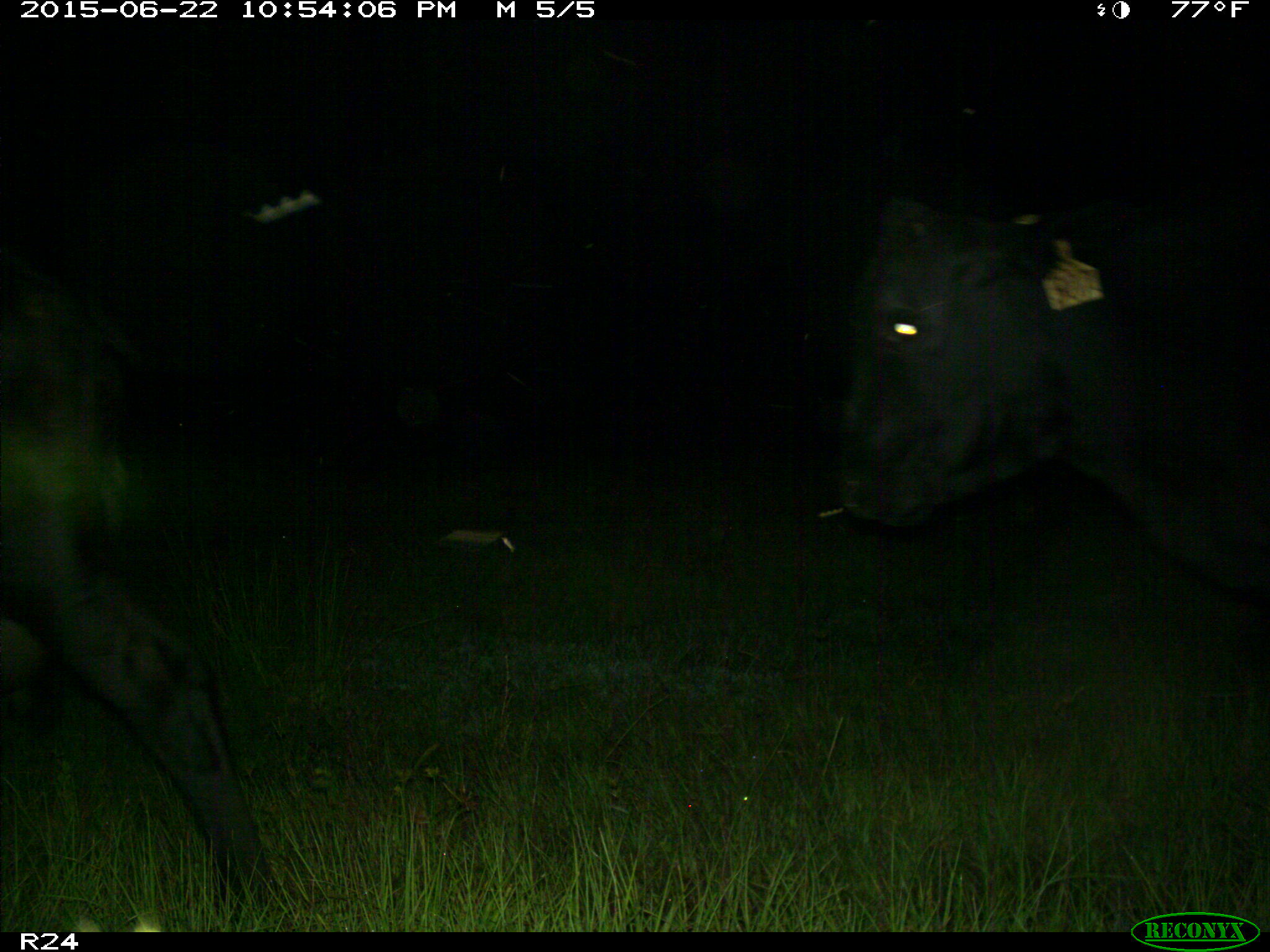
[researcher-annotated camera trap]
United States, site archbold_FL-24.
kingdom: Animalia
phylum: Chordata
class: Mammalia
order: Artiodactyla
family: Bovidae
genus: Bos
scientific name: Bos taurus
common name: domestic cow